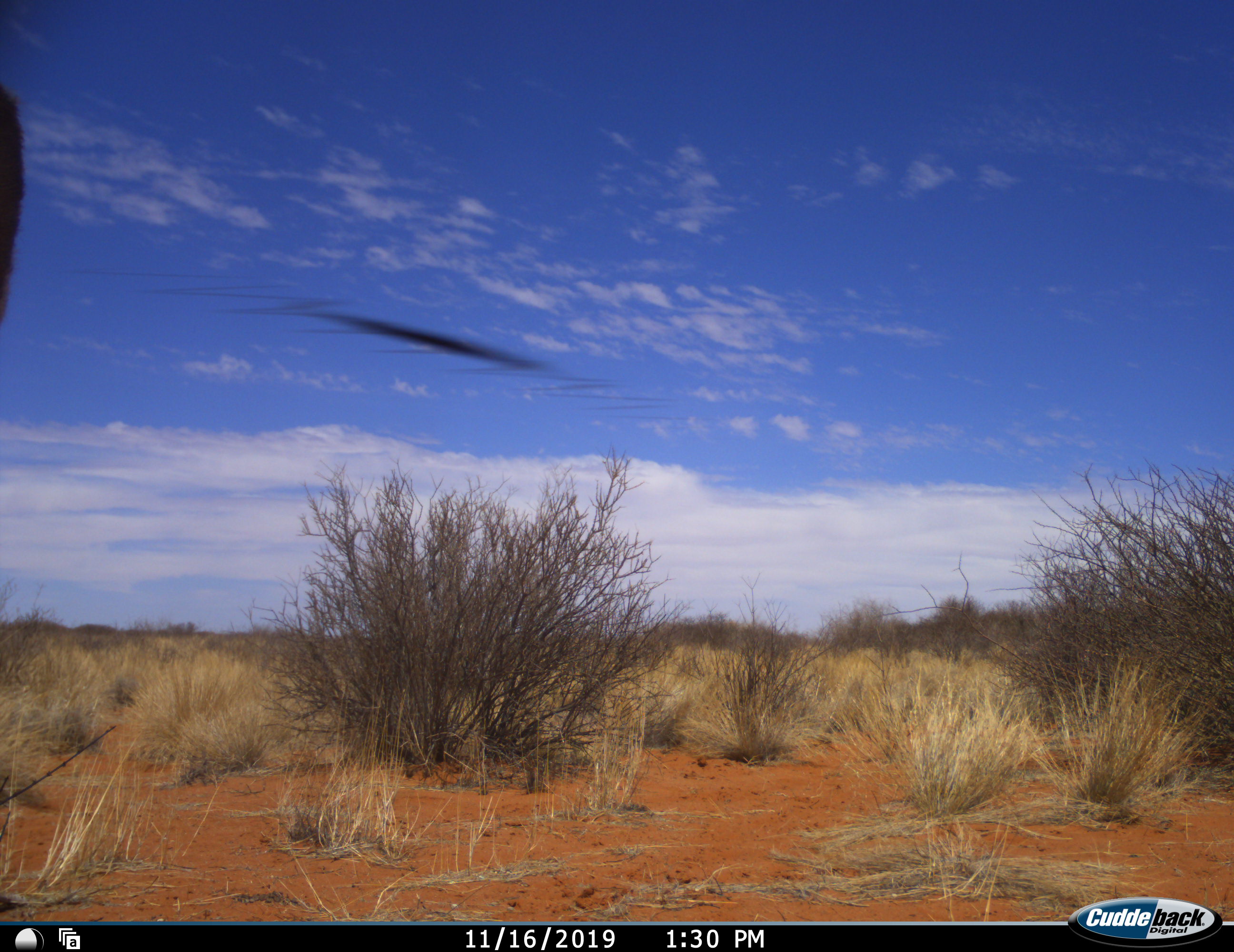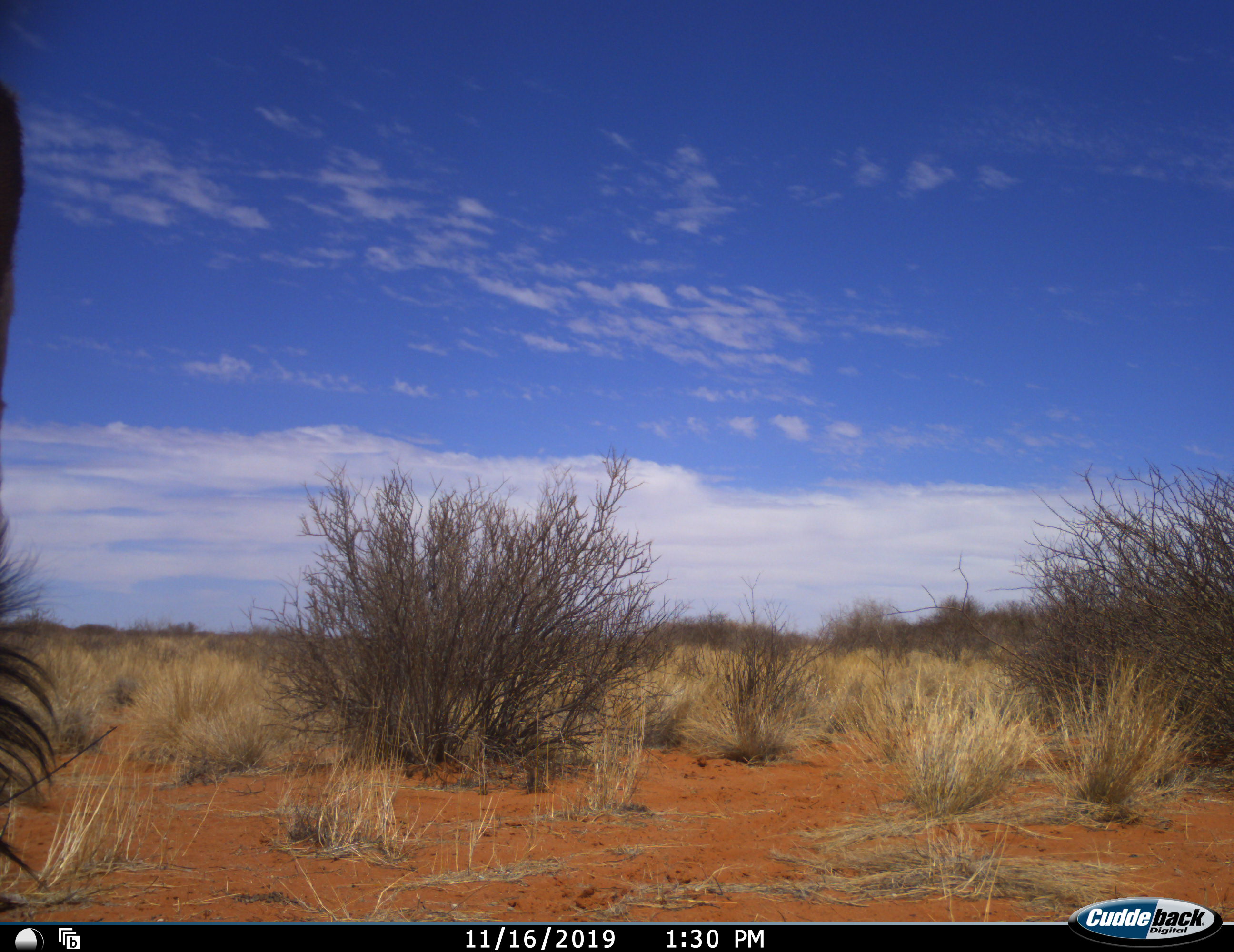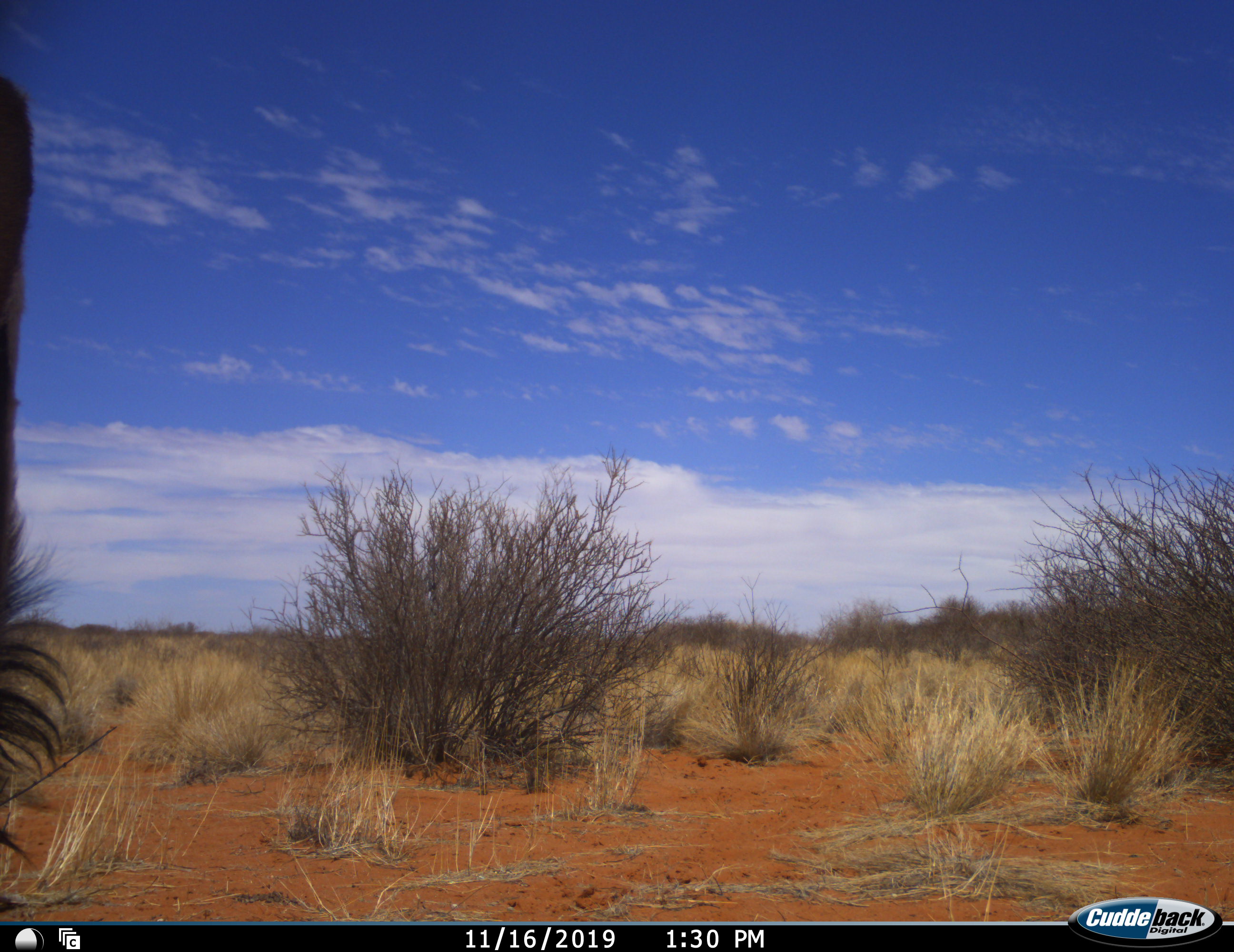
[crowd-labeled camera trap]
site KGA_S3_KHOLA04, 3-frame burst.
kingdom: Animalia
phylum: Chordata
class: Mammalia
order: Artiodactyla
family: Bovidae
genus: Connochaetes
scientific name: Connochaetes taurinus taurinus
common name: blue wildebeest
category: wildebeestblue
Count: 1.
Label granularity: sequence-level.